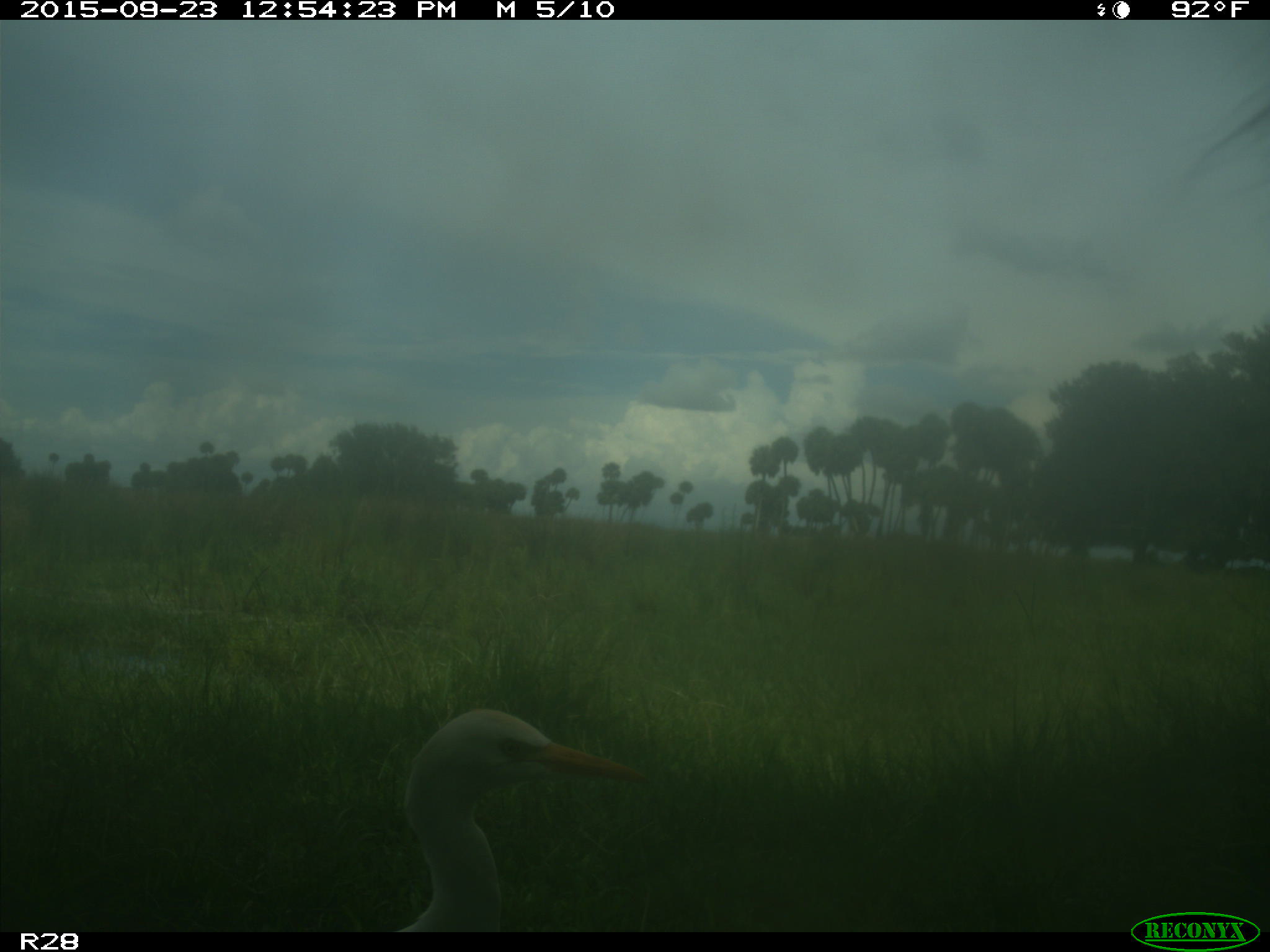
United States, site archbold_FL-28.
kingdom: Animalia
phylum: Chordata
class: Mammalia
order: Artiodactyla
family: Bovidae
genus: Bos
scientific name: Bos taurus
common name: domestic cow